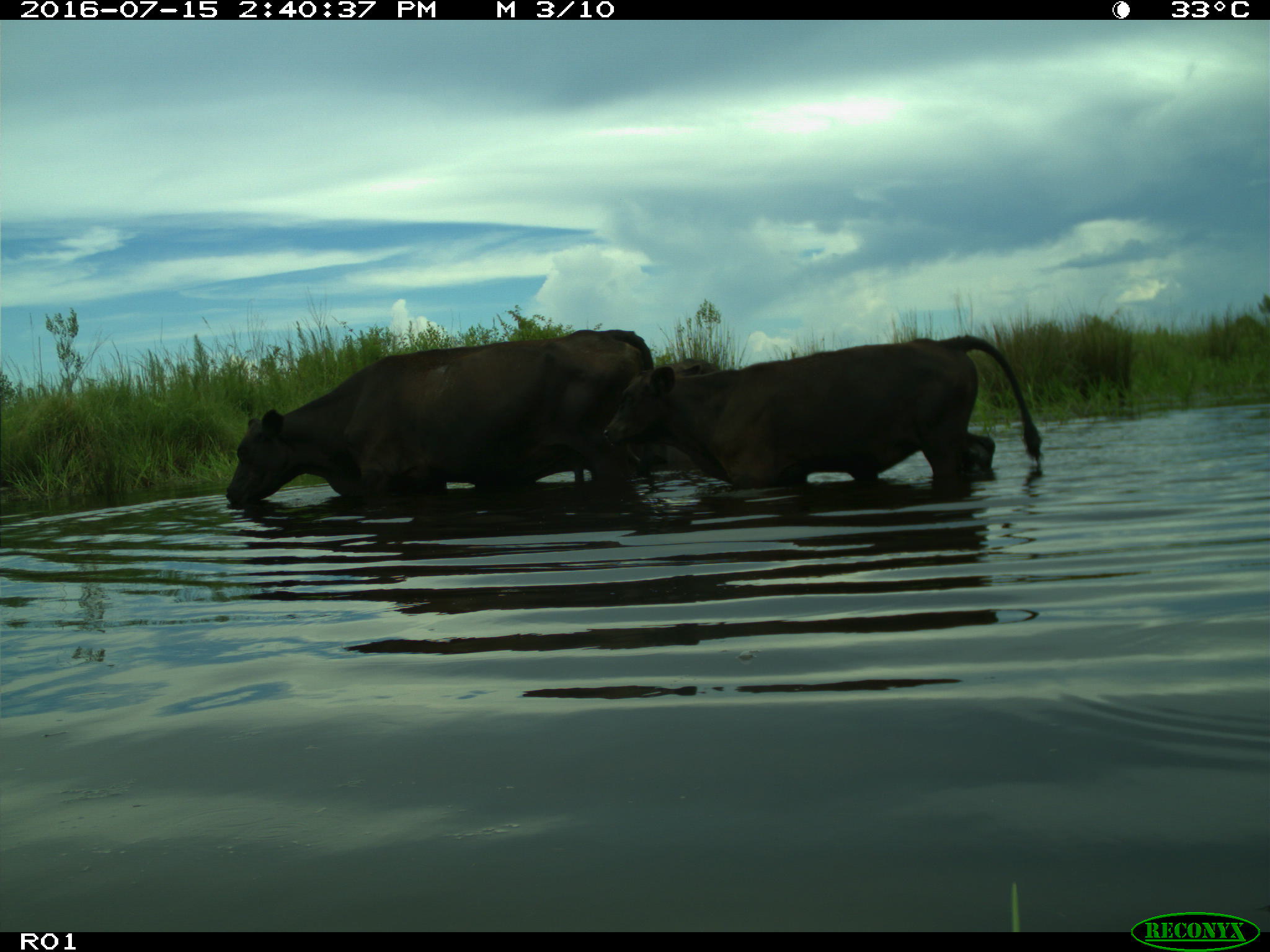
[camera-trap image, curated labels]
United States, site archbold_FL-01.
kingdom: Animalia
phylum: Chordata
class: Mammalia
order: Artiodactyla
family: Bovidae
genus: Bos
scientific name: Bos taurus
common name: domestic cow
Bos taurus (domestic cow).